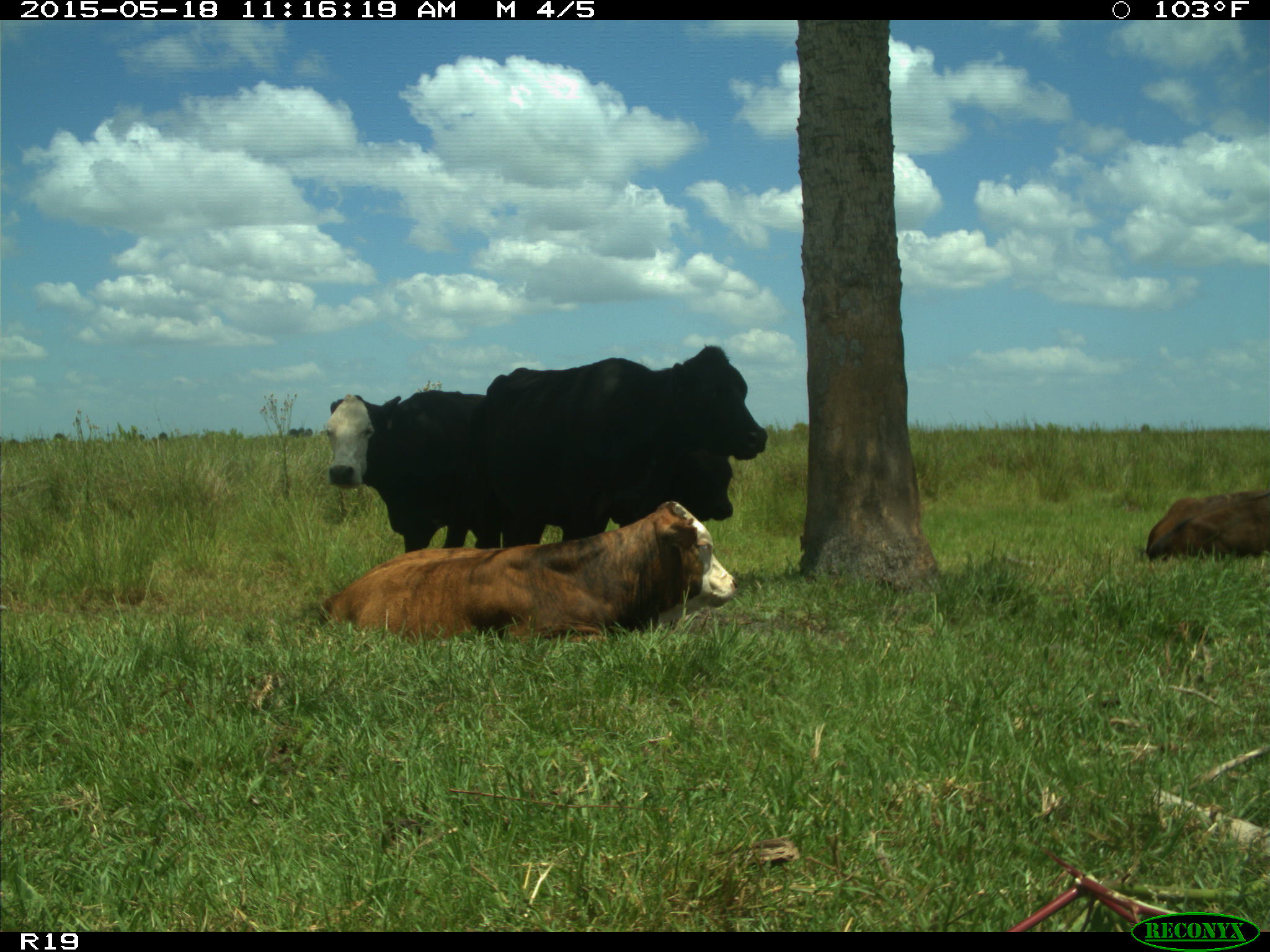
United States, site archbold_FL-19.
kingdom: Animalia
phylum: Chordata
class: Mammalia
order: Artiodactyla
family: Bovidae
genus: Bos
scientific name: Bos taurus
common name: domestic cow